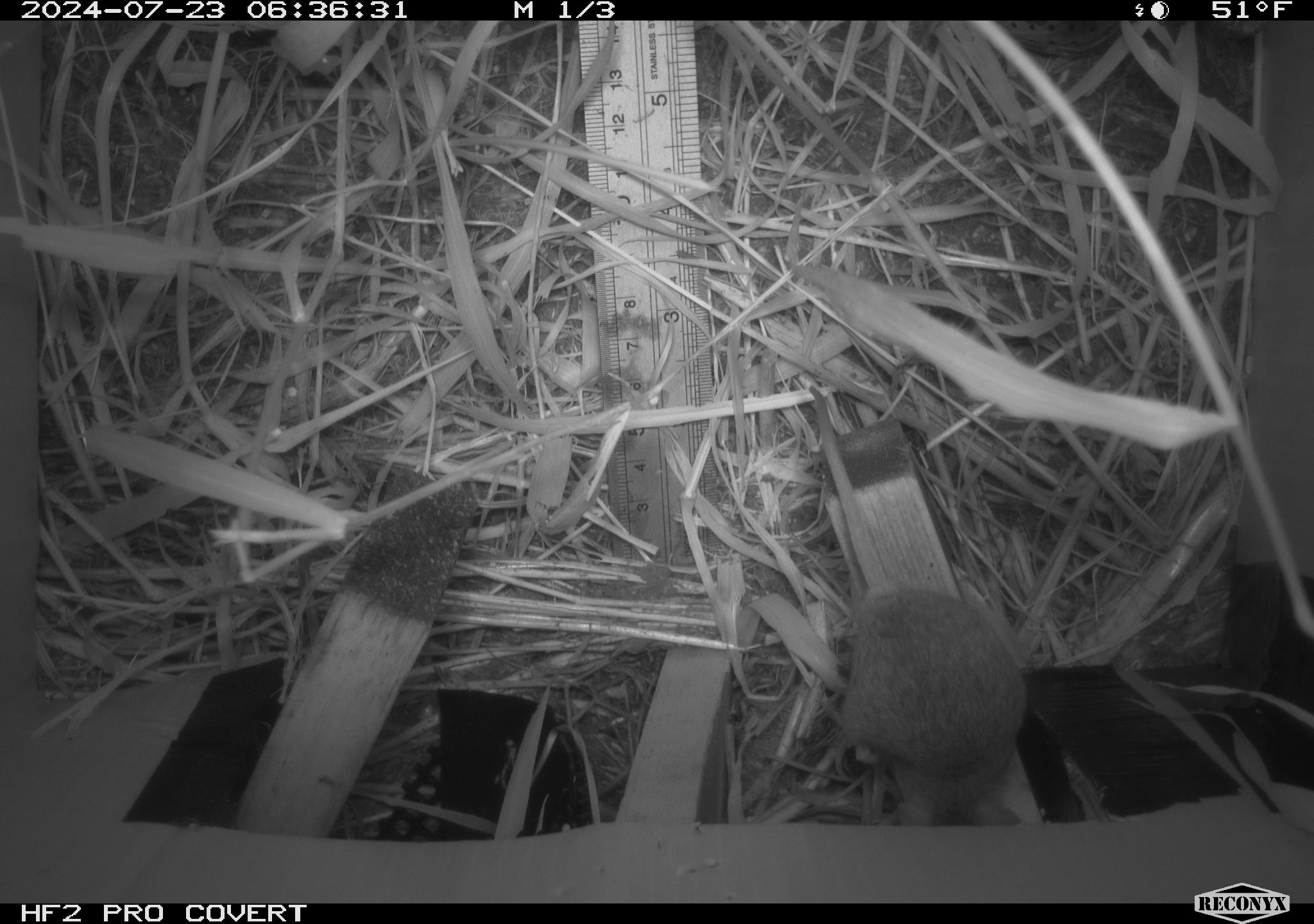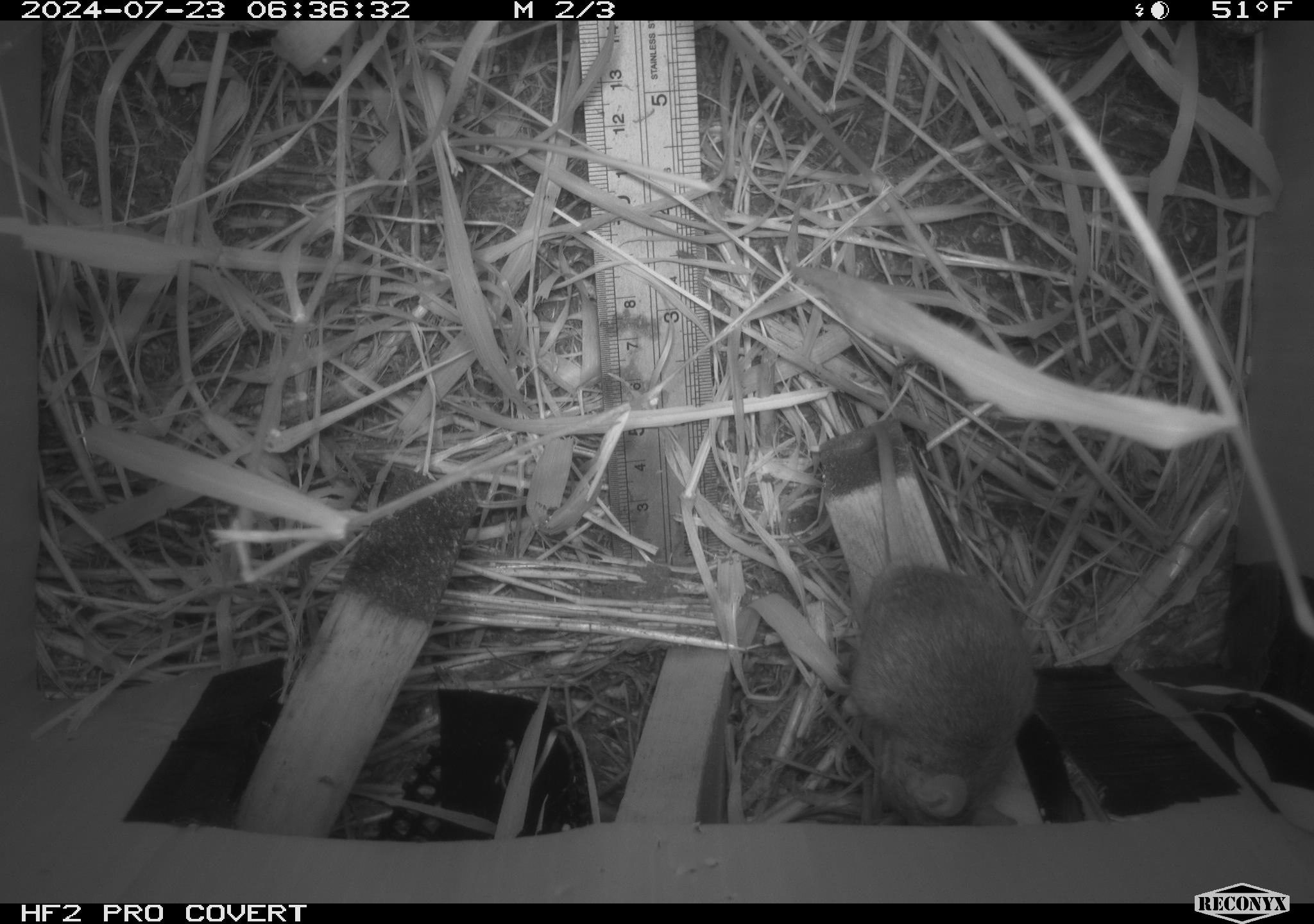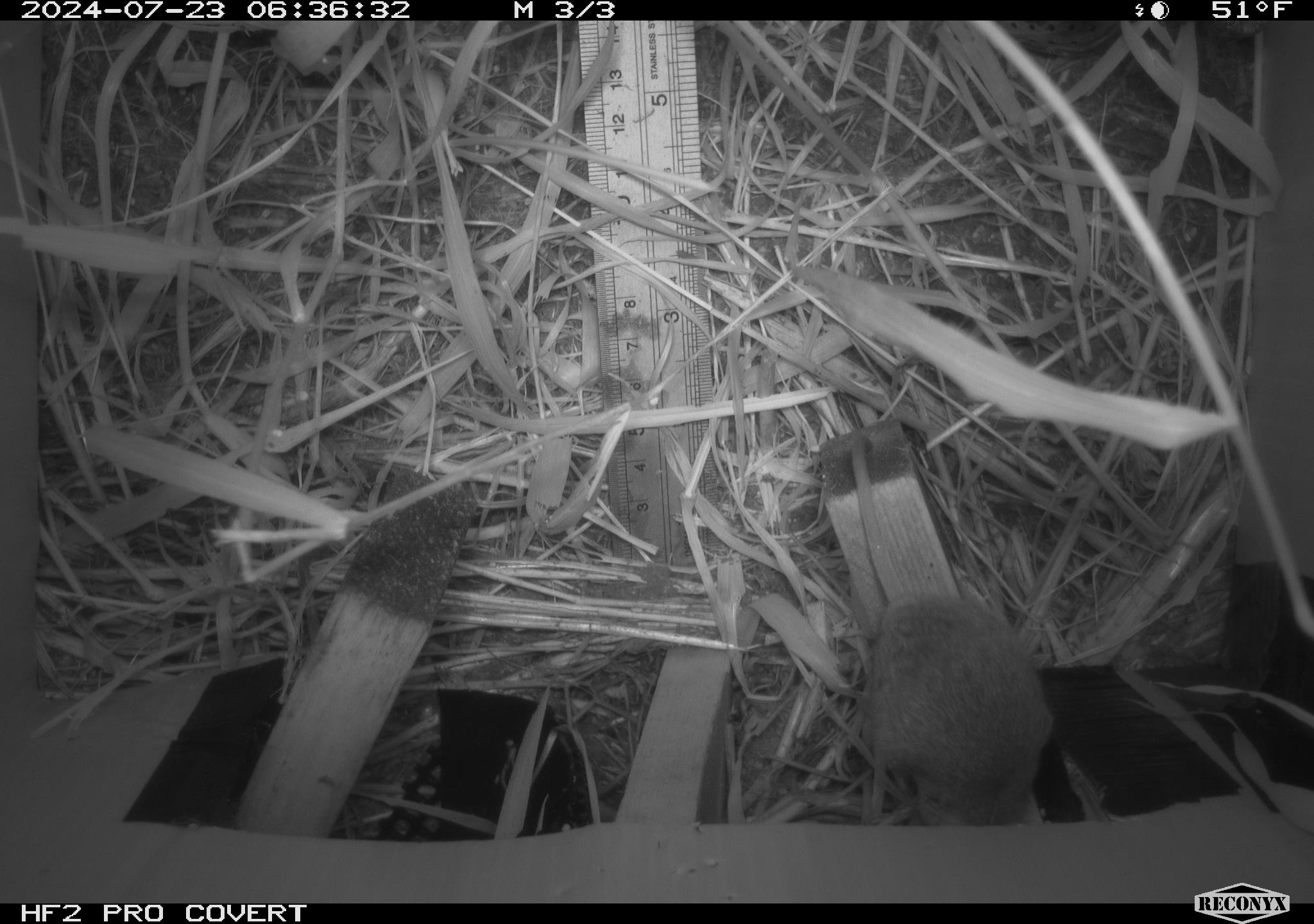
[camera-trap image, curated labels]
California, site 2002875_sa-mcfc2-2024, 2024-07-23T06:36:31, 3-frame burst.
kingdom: Animalia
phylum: Chordata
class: Mammalia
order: Rodentia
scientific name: Rodentia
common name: rodent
Rodent (Rodentia).